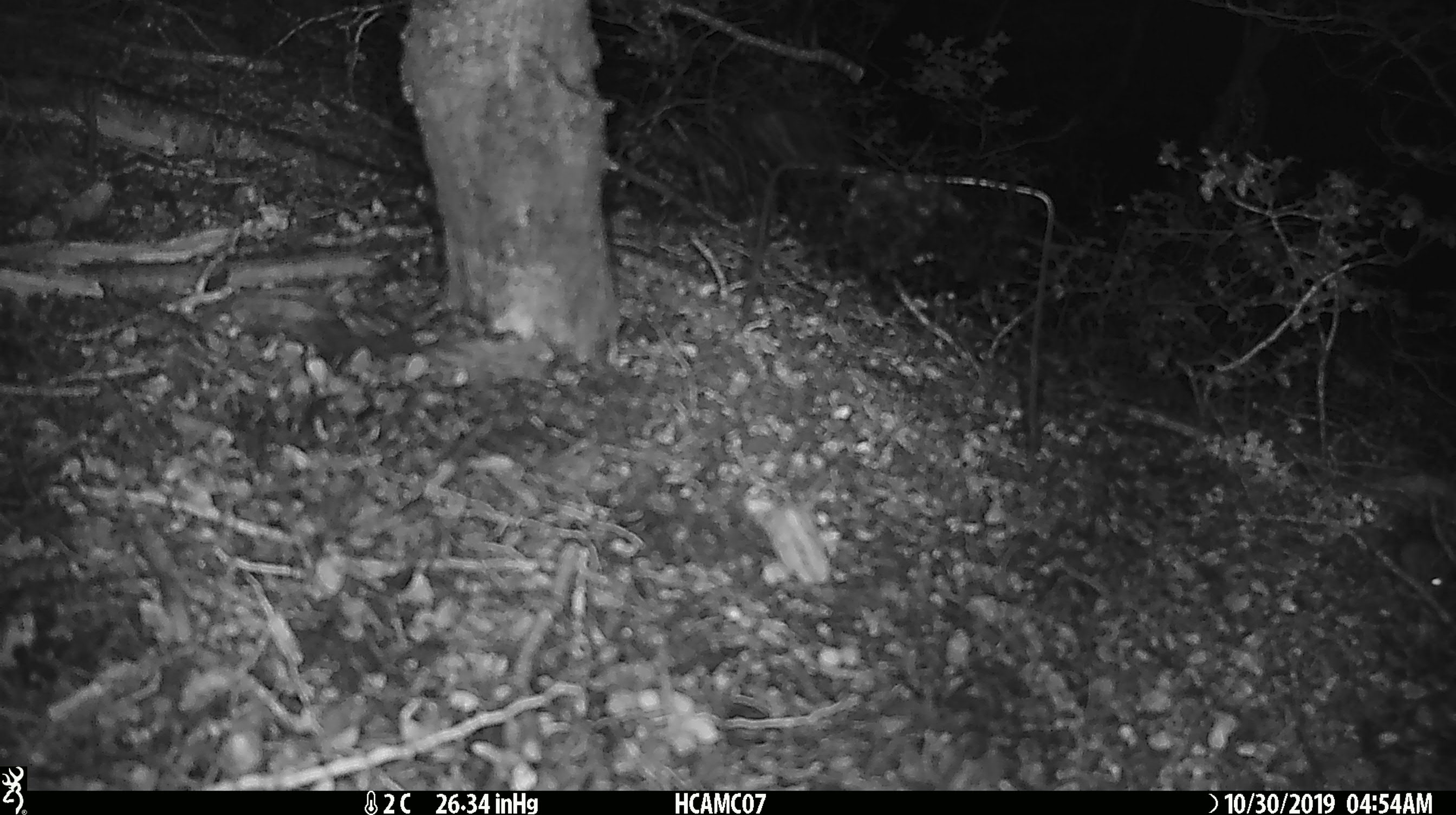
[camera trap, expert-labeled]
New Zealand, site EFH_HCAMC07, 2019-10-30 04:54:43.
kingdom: Animalia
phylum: Chordata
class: Mammalia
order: Rodentia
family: Muridae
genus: Mus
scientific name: Mus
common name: mouse